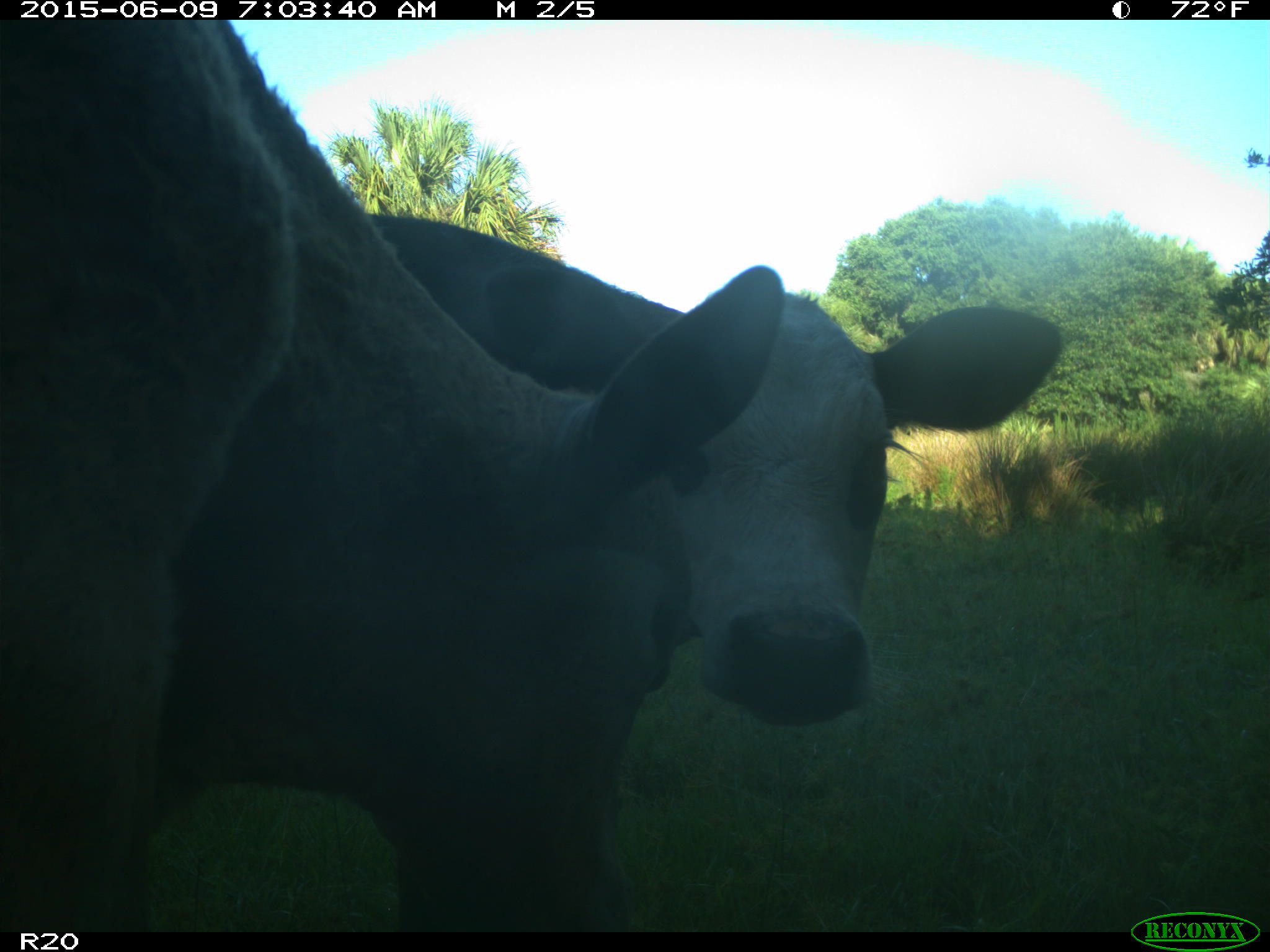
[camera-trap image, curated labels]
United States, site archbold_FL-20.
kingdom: Animalia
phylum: Chordata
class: Mammalia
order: Artiodactyla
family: Bovidae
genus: Bos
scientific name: Bos taurus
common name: domestic cow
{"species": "Bos taurus (domestic cow)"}